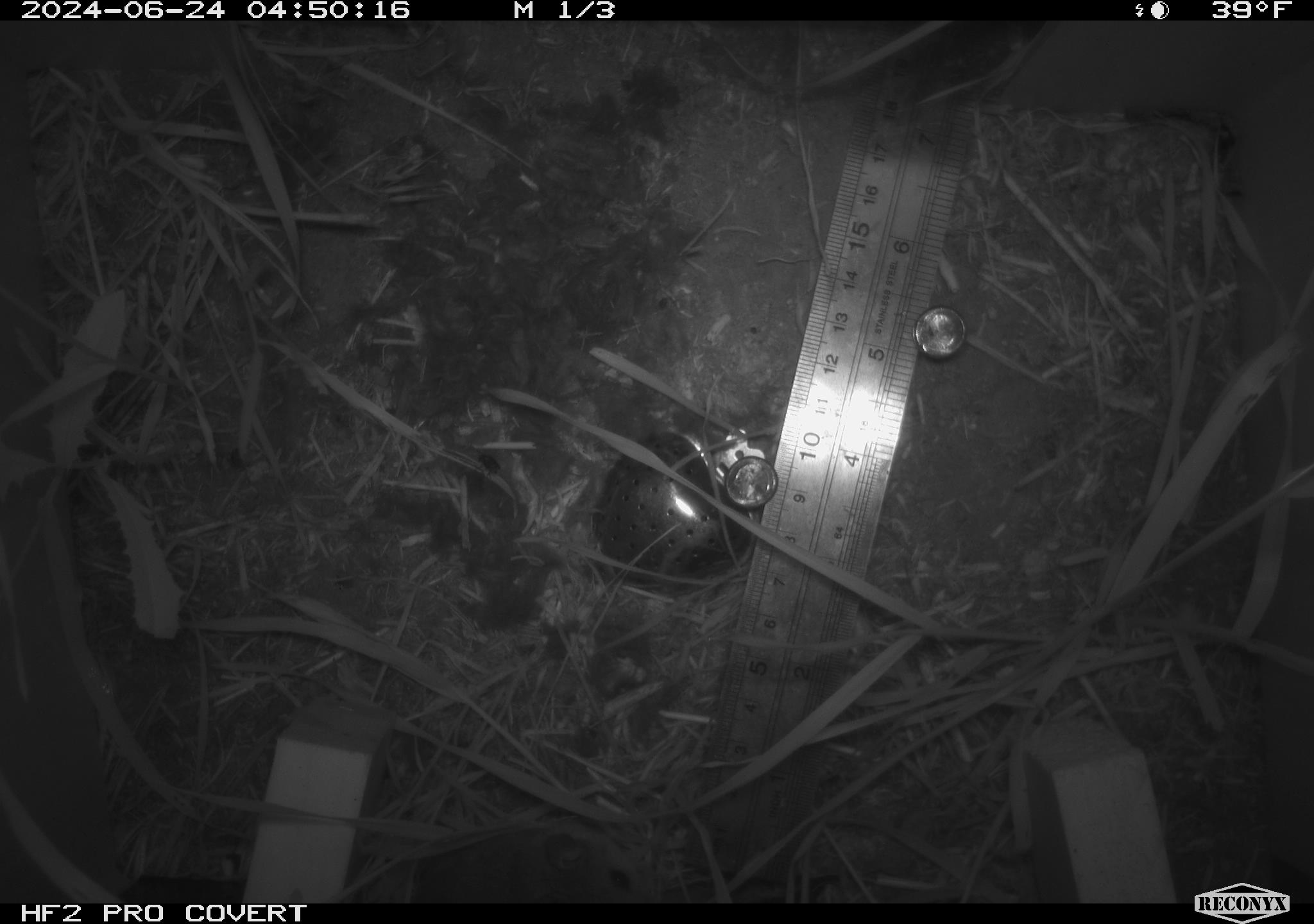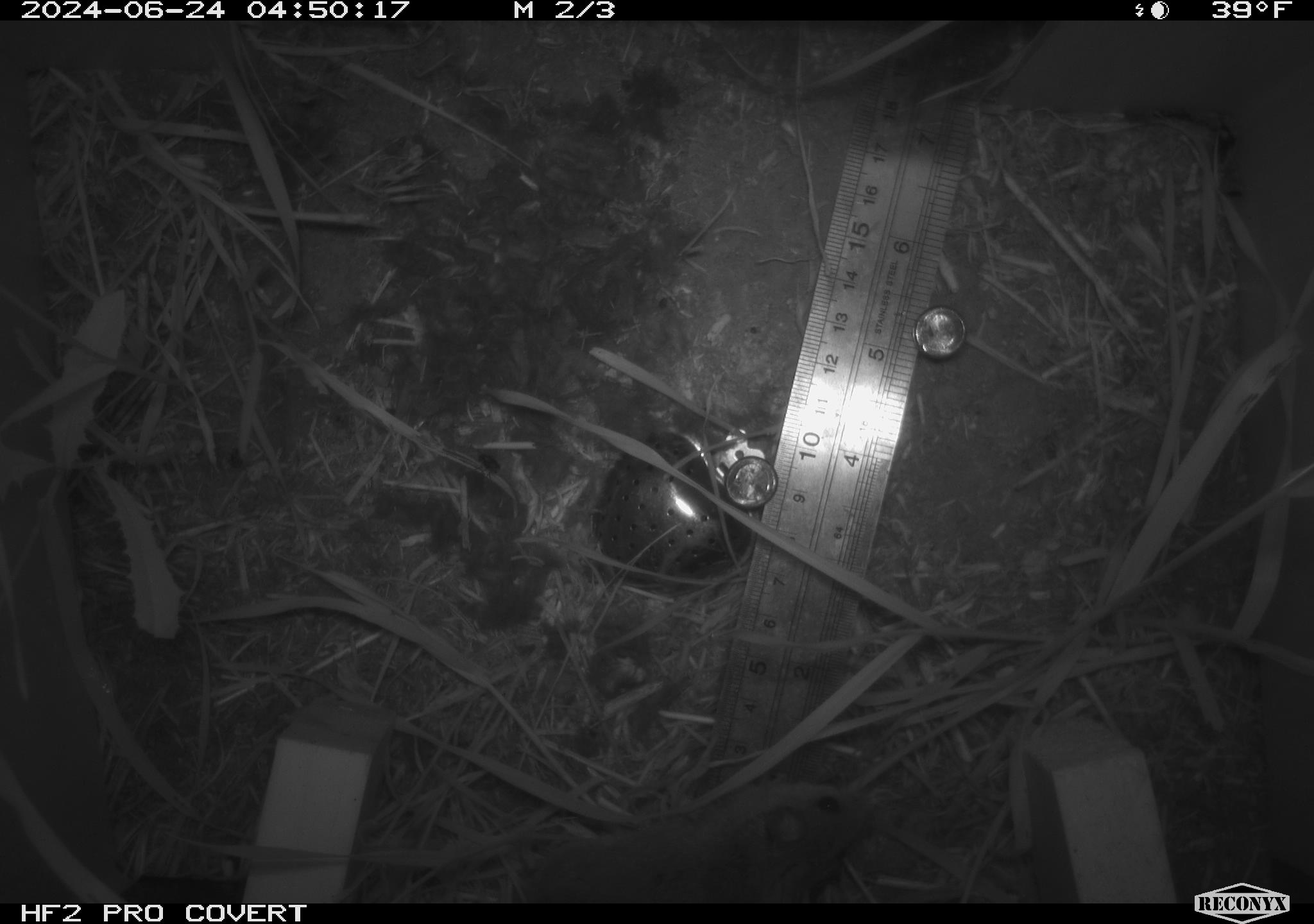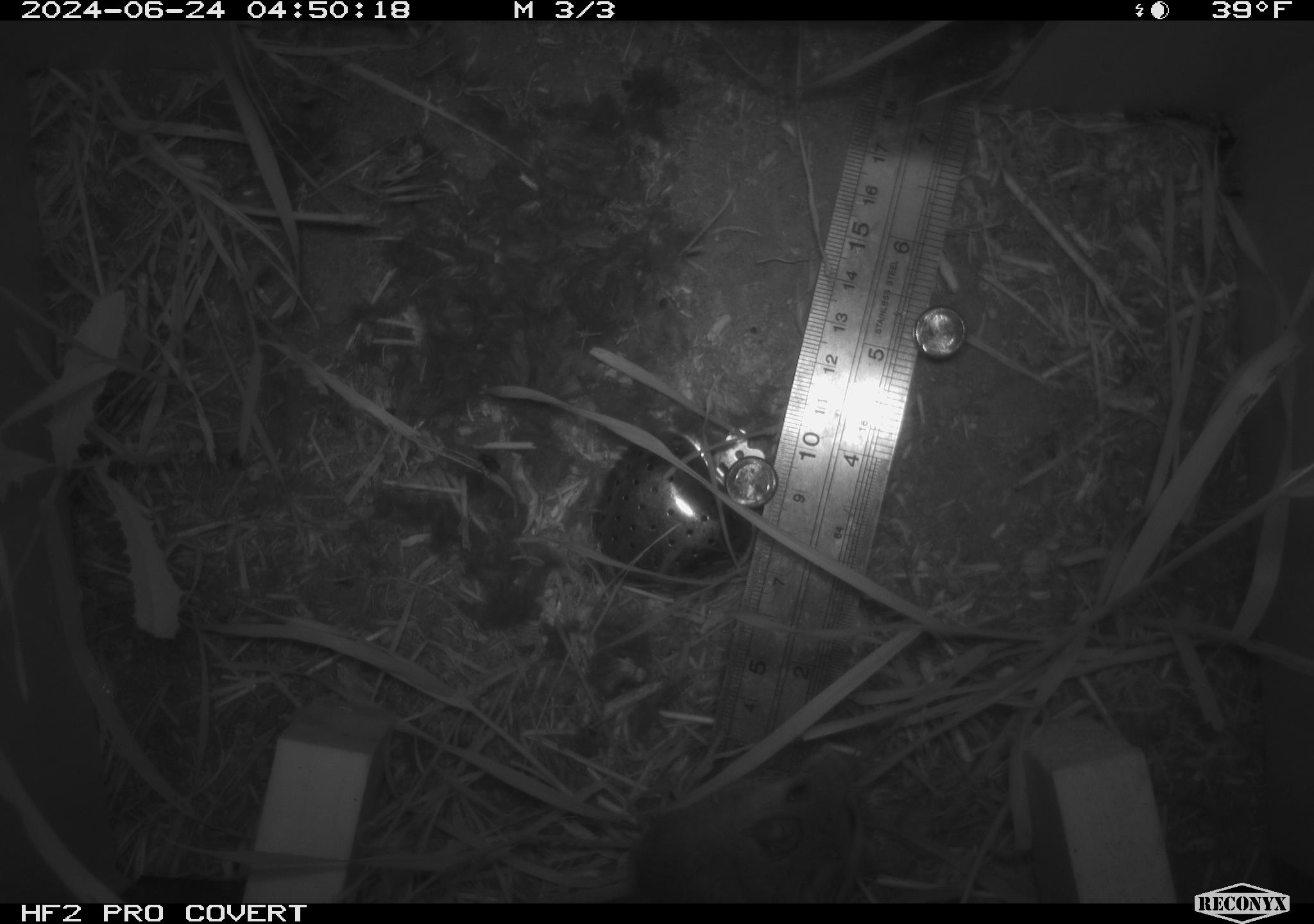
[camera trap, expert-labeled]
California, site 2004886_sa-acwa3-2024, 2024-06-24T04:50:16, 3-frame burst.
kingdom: Animalia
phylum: Chordata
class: Mammalia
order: Rodentia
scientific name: Rodentia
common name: mouse species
Mouse species (Rodentia).